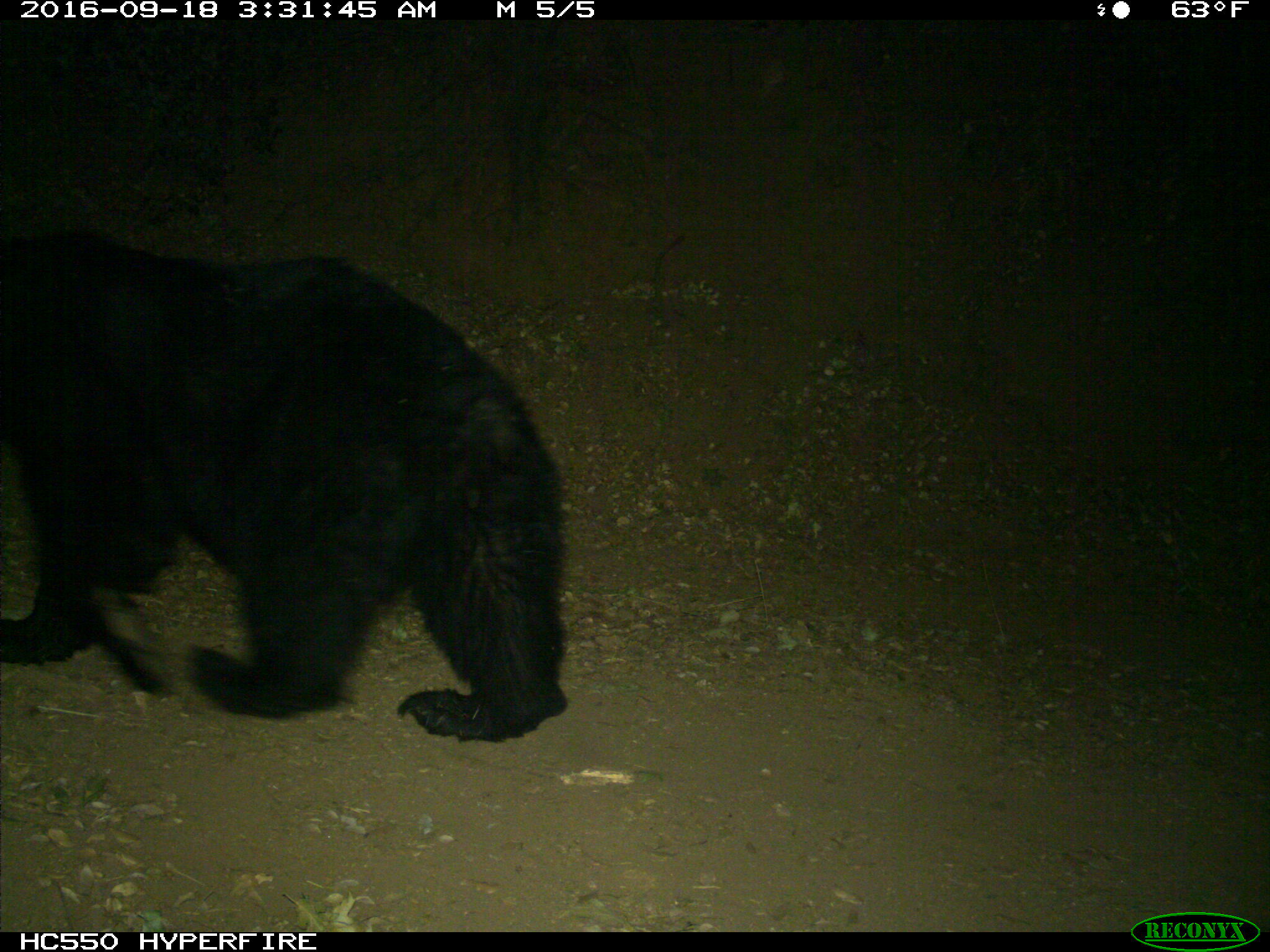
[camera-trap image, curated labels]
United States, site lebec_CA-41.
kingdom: Animalia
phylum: Chordata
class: Mammalia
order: Carnivora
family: Ursidae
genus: Ursus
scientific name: Ursus americanus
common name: american black bear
Ursus americanus (american black bear).